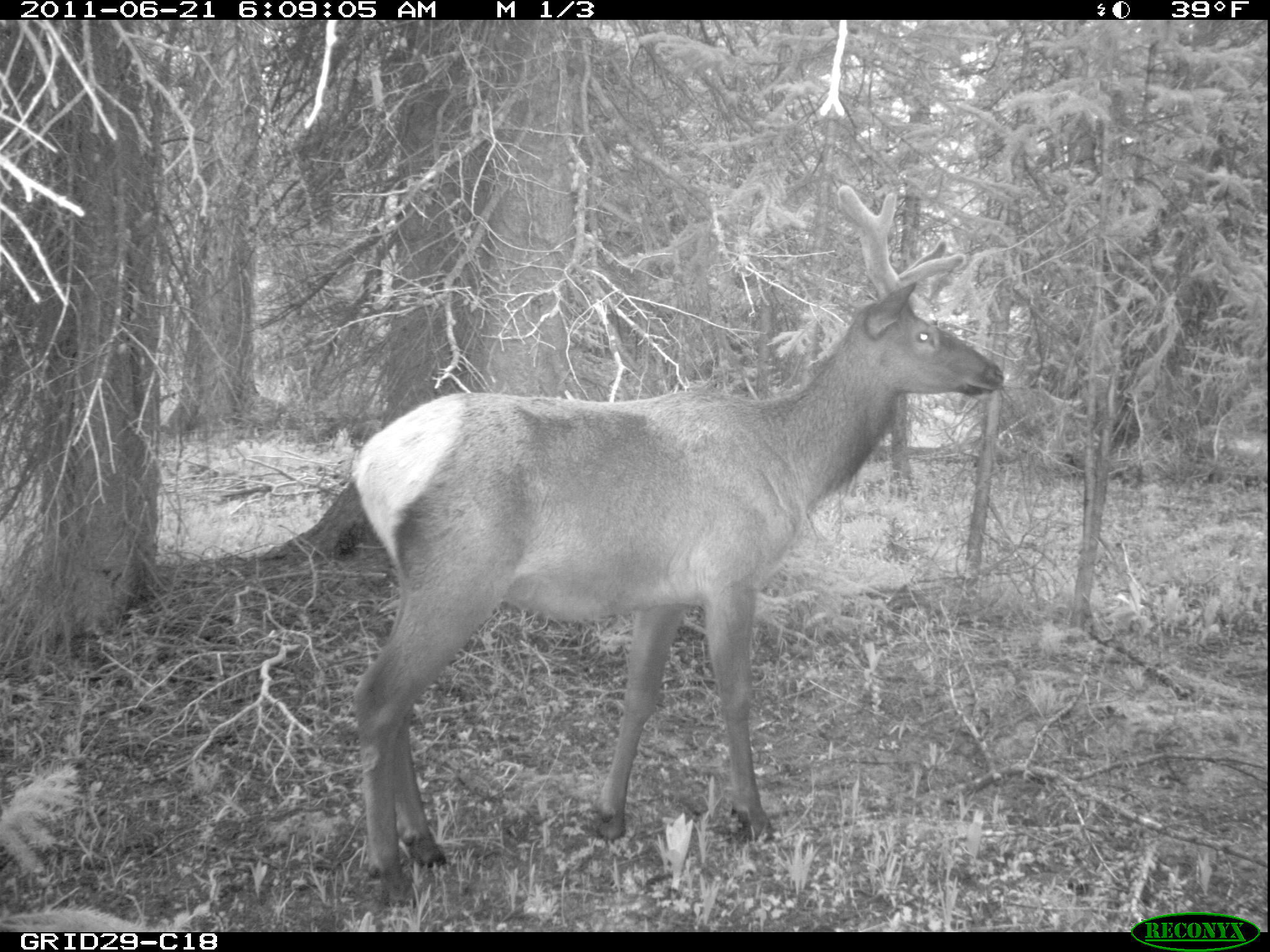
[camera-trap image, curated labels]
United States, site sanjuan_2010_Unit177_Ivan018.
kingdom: Animalia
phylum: Chordata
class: Mammalia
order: Artiodactyla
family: Cervidae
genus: Cervus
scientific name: Cervus elaphus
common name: red deer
Cervus elaphus (red deer).